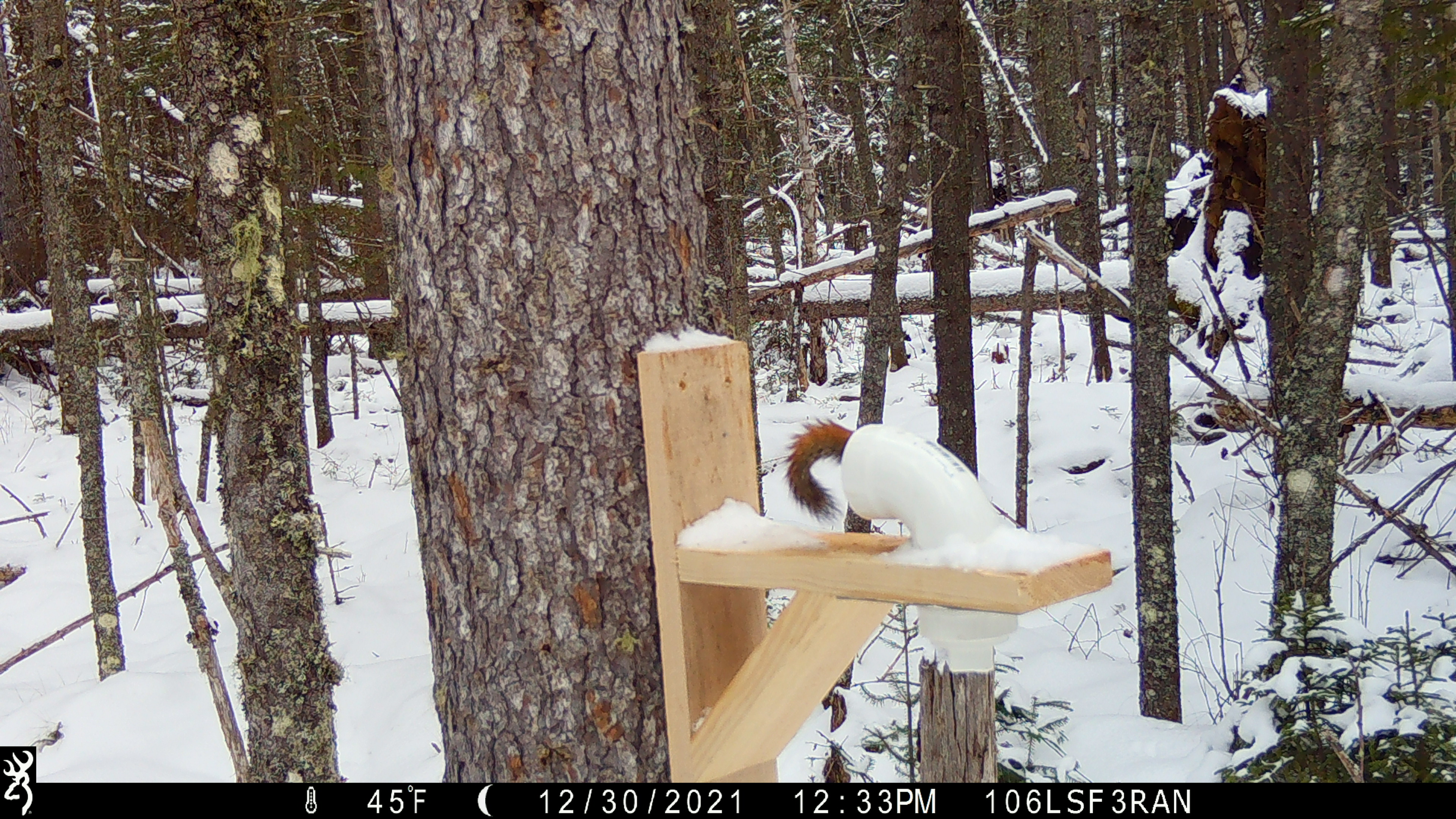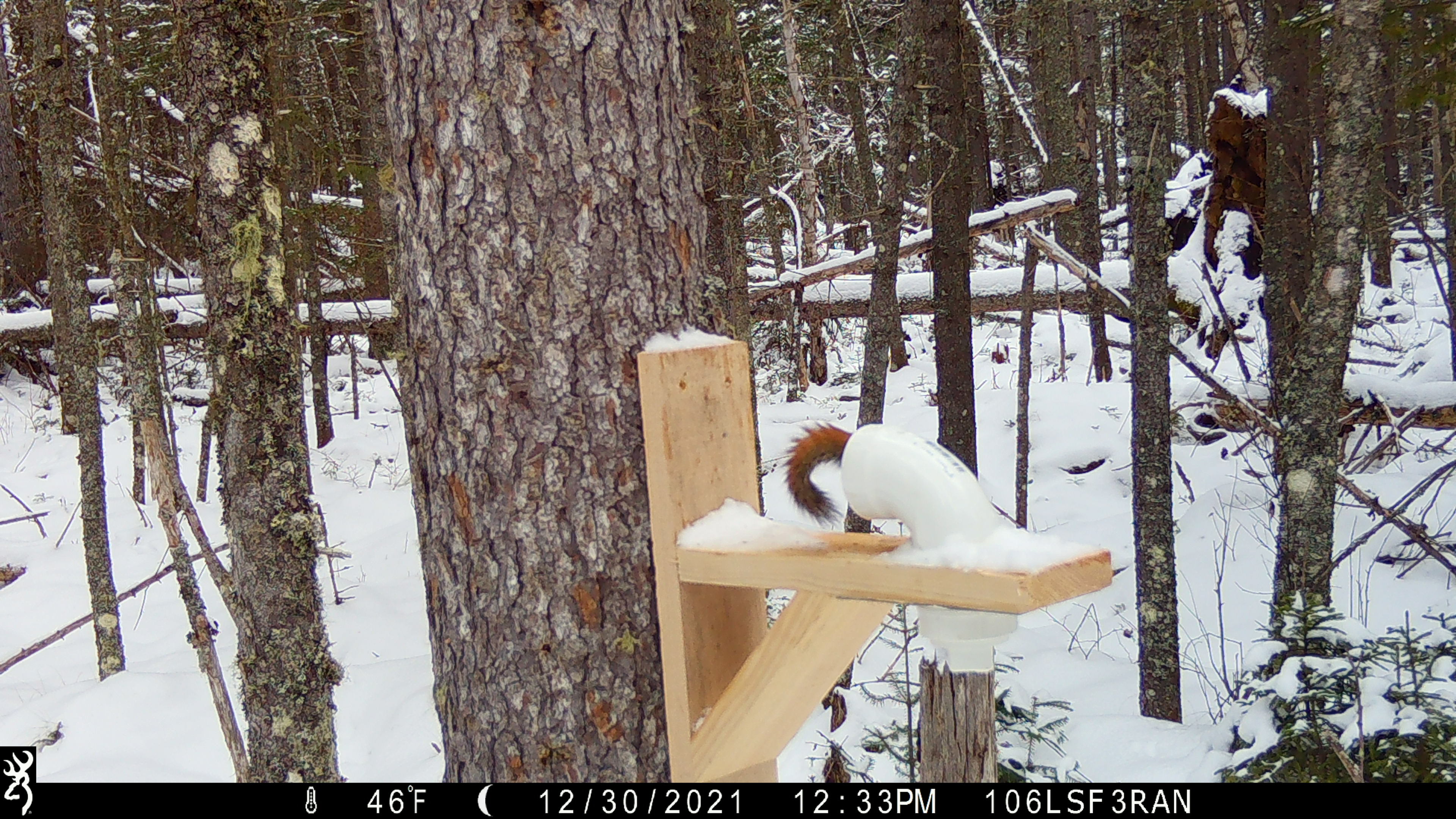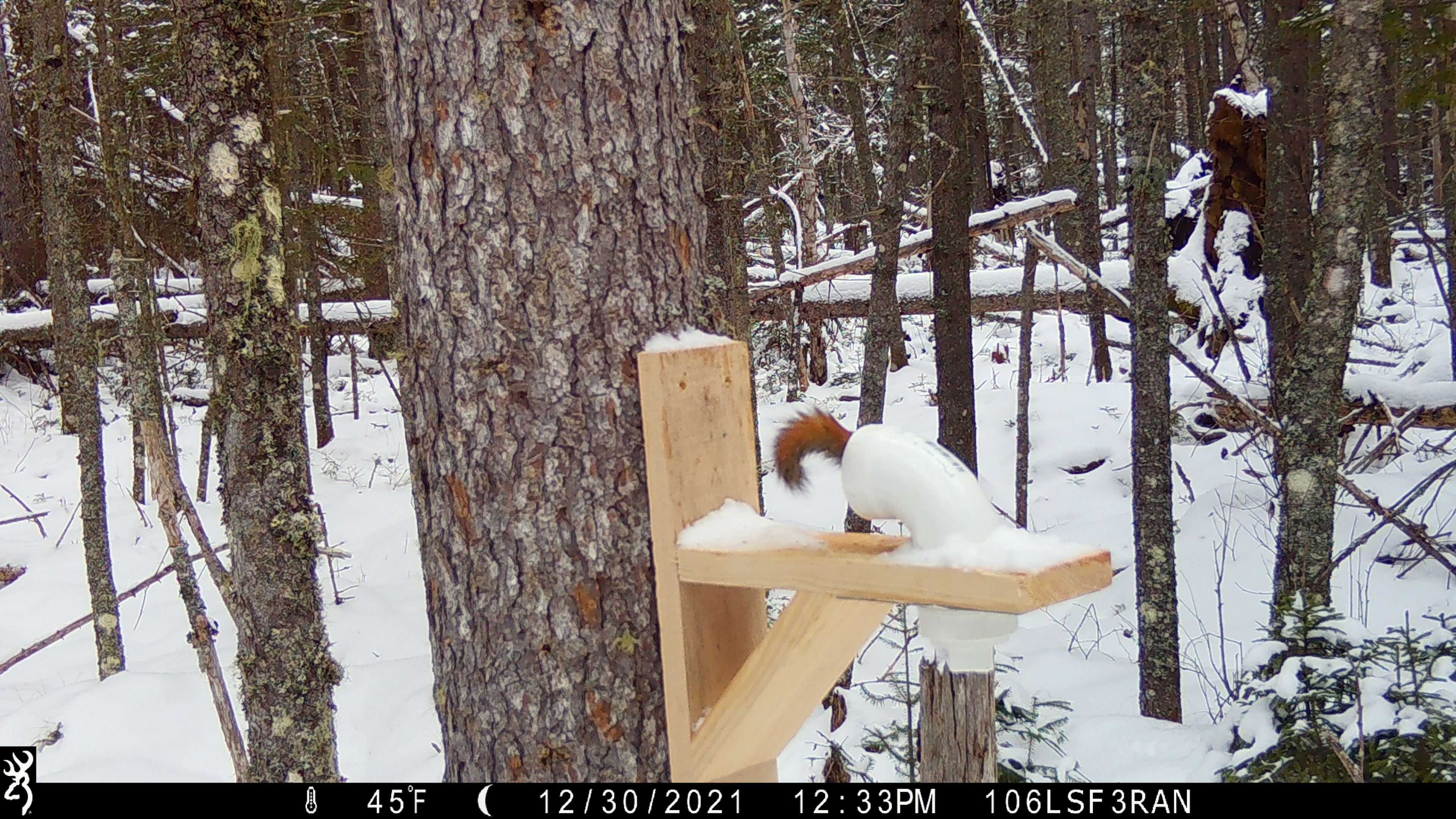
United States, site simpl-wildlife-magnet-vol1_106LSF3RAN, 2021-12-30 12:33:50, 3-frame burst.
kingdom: Animalia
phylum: Chordata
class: Mammalia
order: Rodentia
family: Sciuridae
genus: Tamiasciurus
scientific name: Tamiasciurus hudsonicus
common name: red squirrel